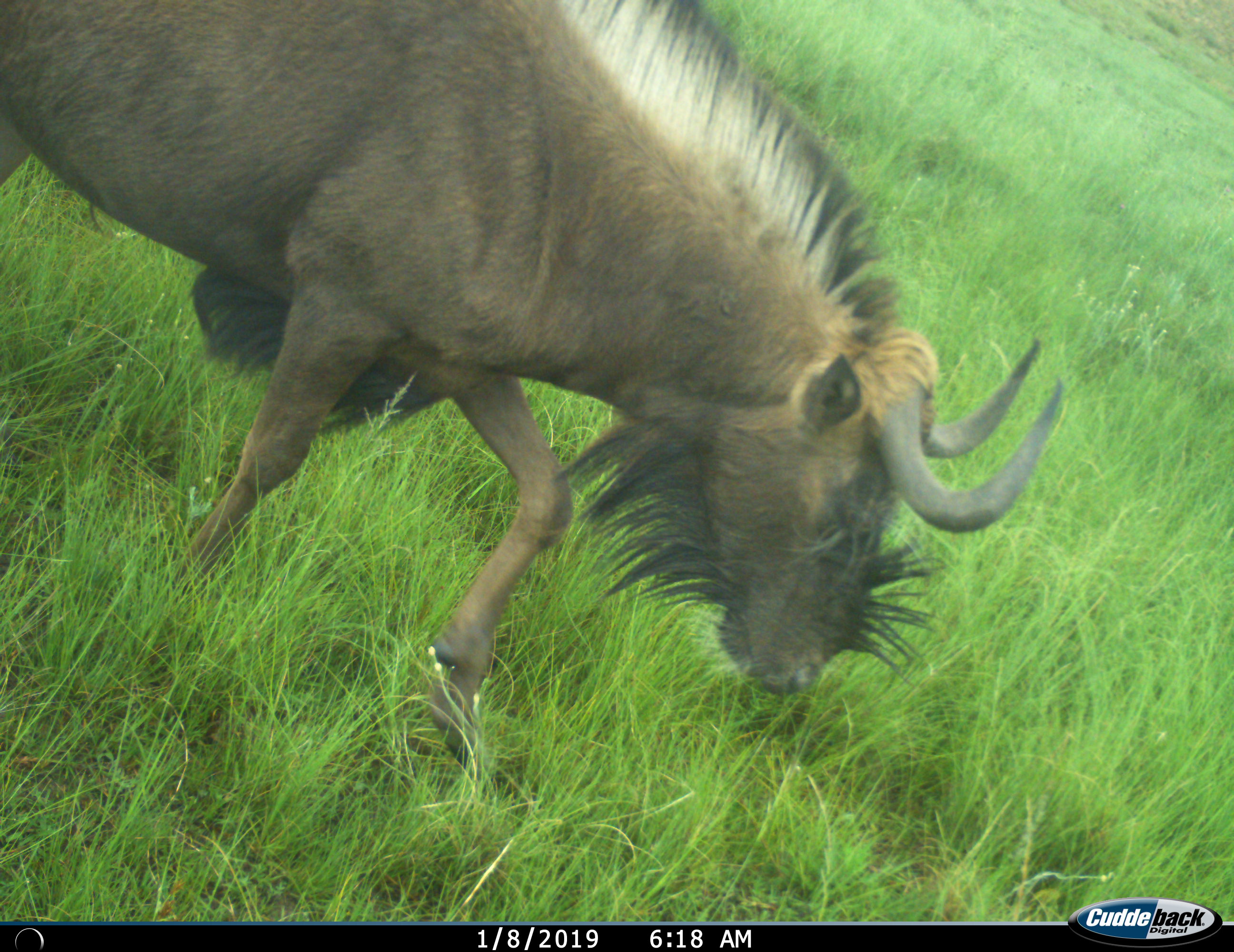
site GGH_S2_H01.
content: unidentified animal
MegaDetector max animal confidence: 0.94